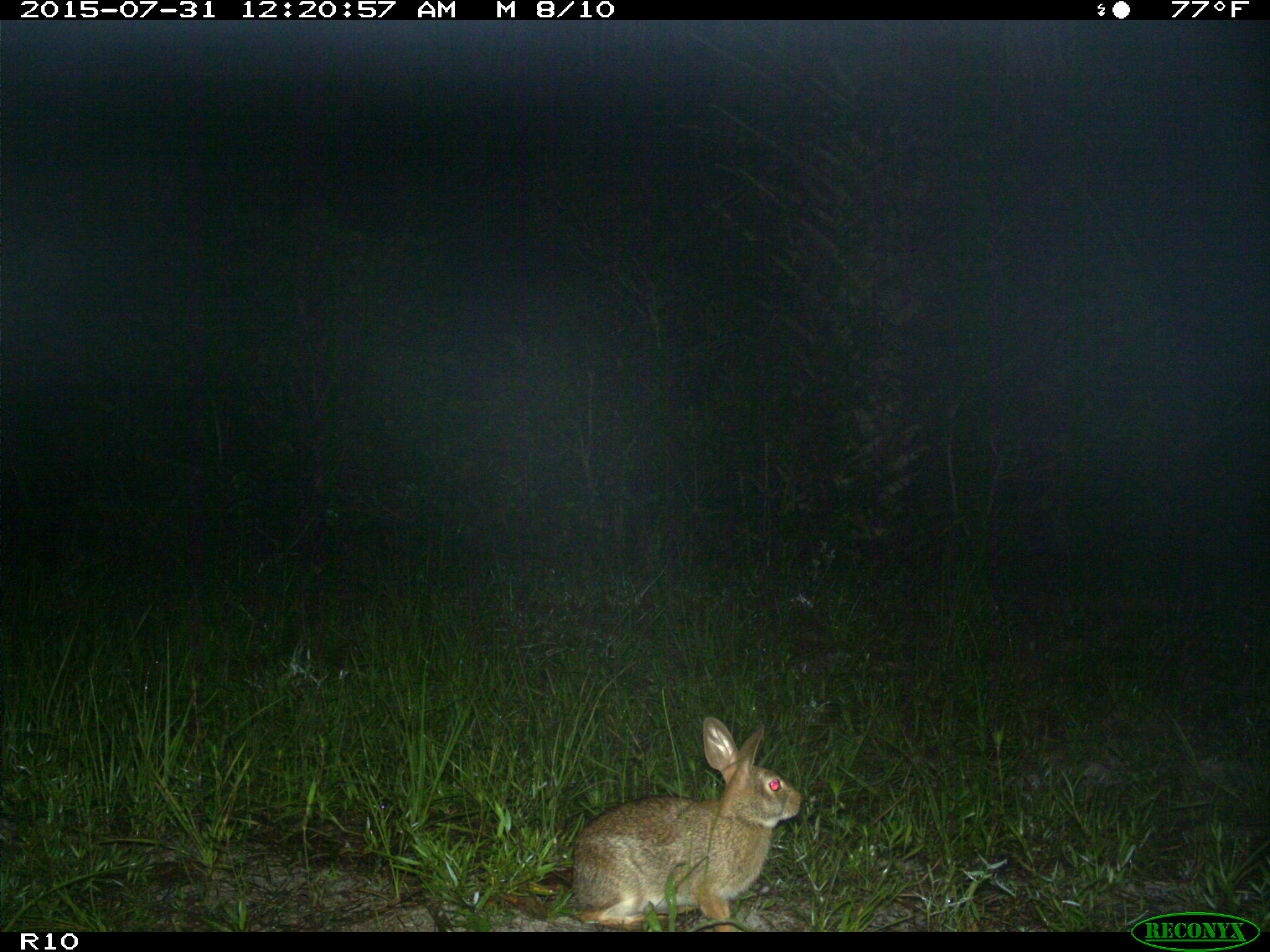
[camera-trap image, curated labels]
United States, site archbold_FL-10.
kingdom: Animalia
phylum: Chordata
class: Mammalia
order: Lagomorpha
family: Leporidae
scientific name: Leporidae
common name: rabbits and hares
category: unidentified rabbit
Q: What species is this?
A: Unidentified rabbit (rabbits and hares) (Leporidae).